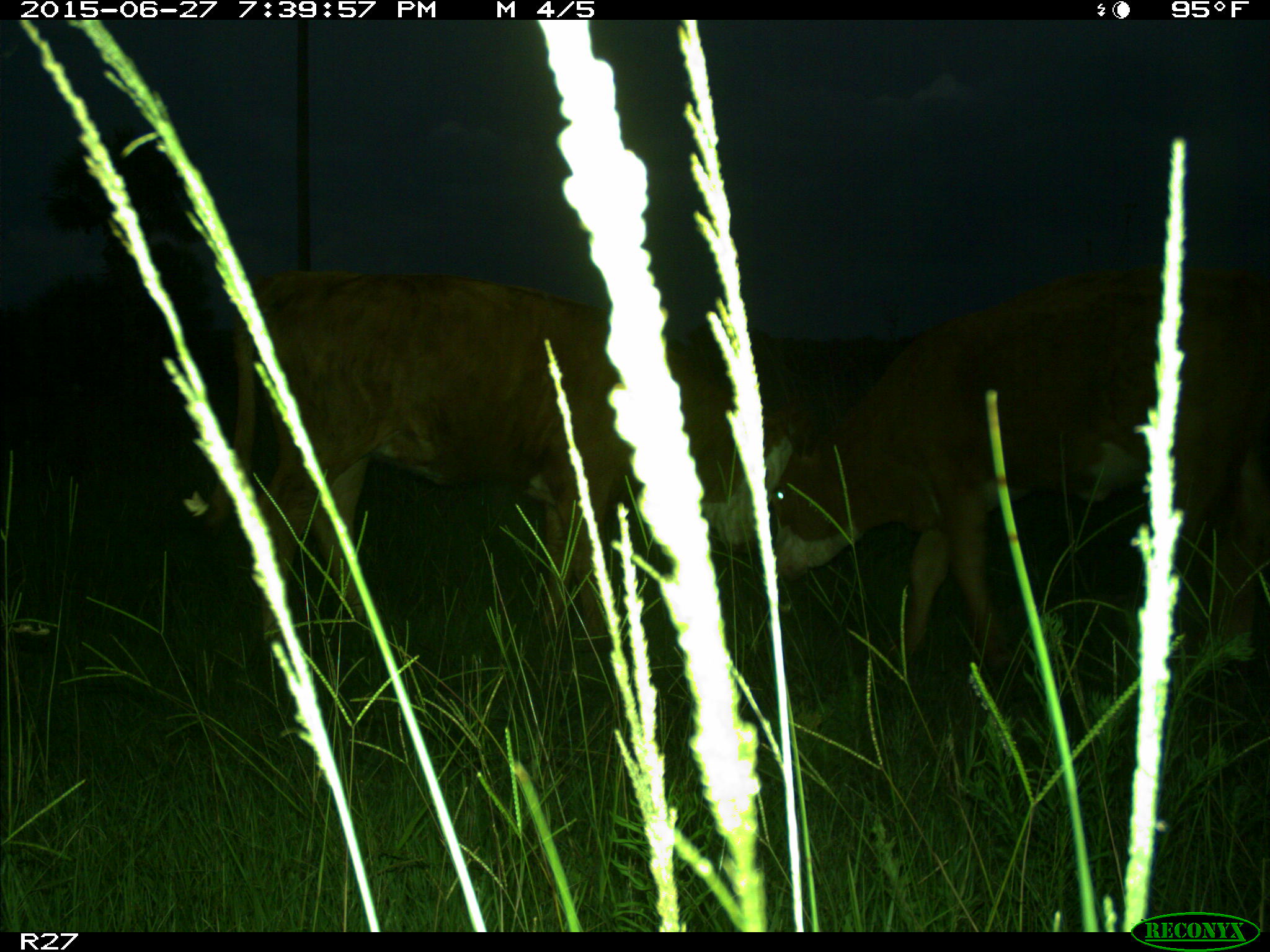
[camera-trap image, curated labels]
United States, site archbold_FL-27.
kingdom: Animalia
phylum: Chordata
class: Mammalia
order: Artiodactyla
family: Bovidae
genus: Bos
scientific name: Bos taurus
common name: domestic cow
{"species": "Bos taurus (domestic cow)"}